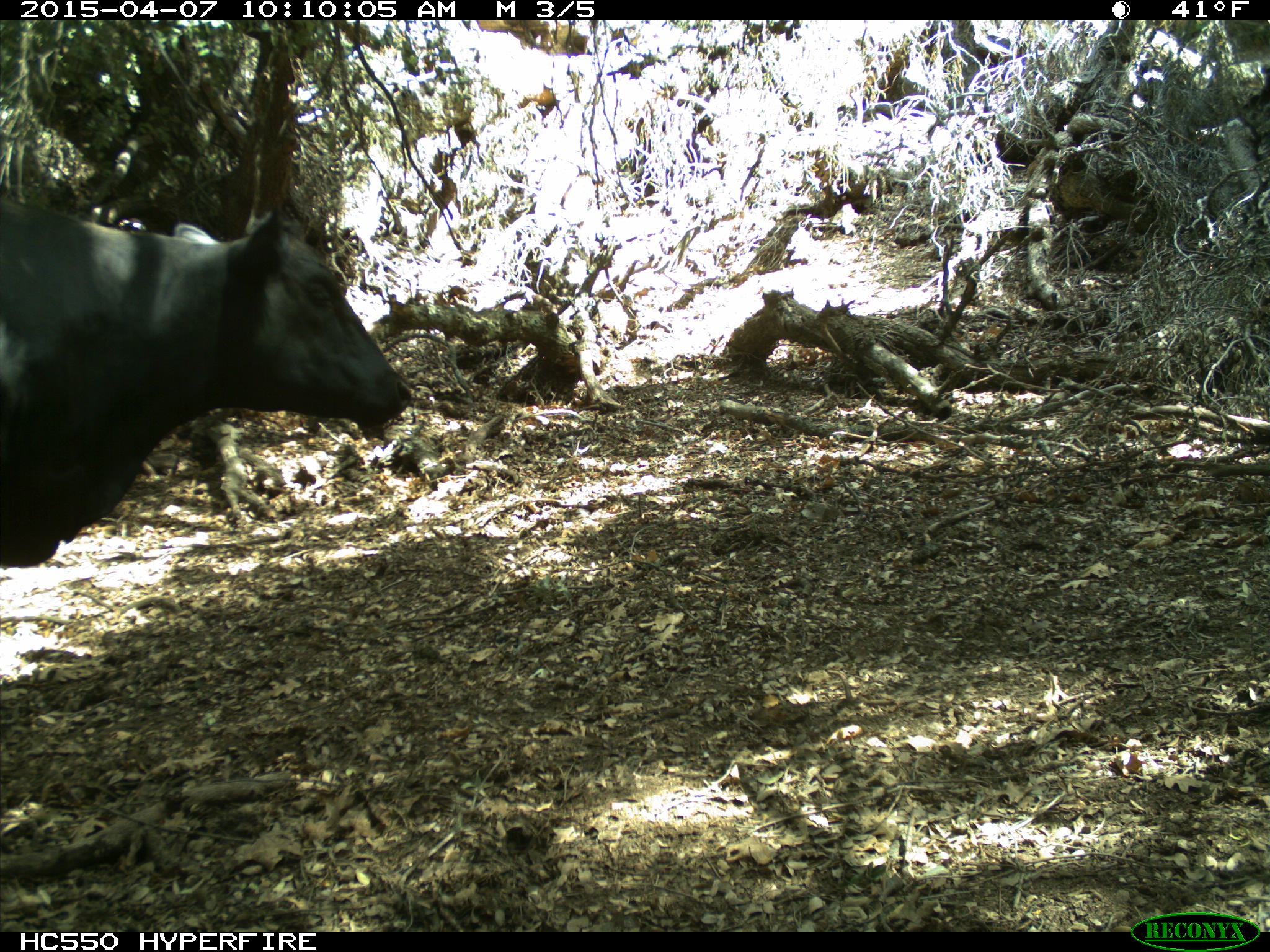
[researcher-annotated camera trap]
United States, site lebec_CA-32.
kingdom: Animalia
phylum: Chordata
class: Mammalia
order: Artiodactyla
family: Bovidae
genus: Bos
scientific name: Bos taurus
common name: domestic cow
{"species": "Bos taurus (domestic cow)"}